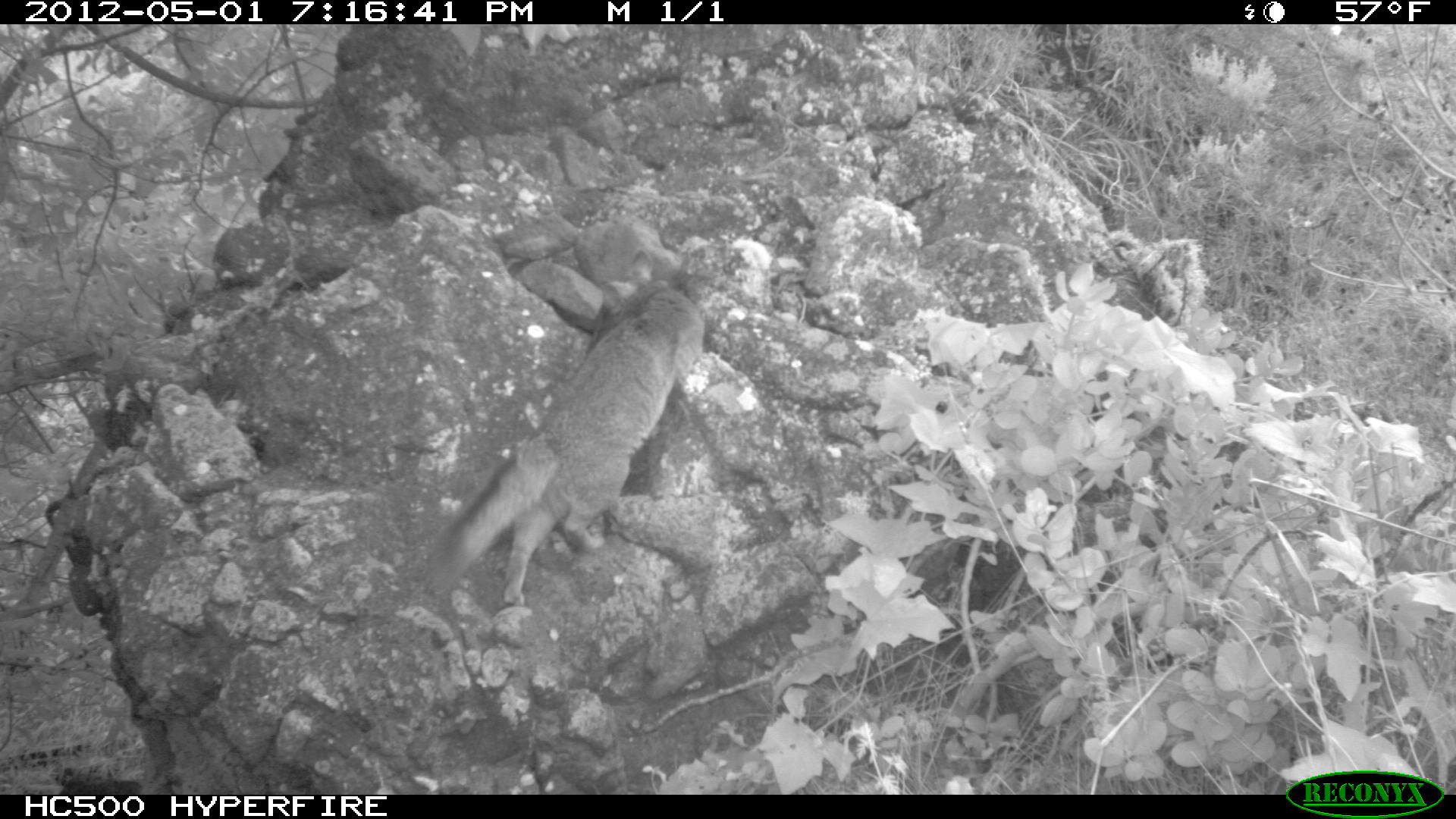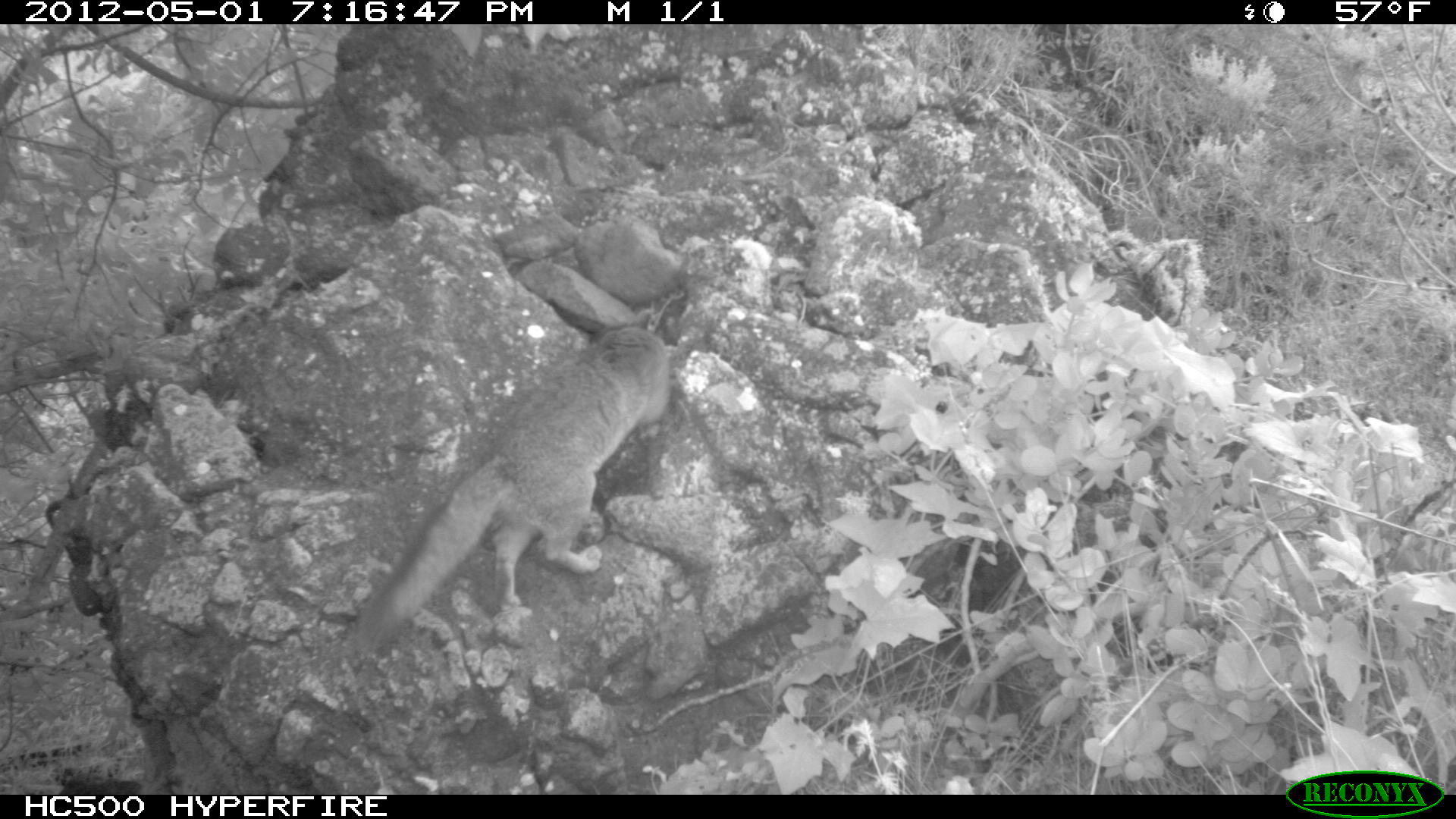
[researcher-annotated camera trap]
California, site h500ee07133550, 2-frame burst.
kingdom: Animalia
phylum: Chordata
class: Mammalia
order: Carnivora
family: Canidae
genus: Urocyon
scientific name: Urocyon littoralis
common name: island fox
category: fox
Fox (island fox) (Urocyon littoralis).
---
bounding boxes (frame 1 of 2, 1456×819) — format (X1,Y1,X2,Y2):
fox: (426,248,702,608)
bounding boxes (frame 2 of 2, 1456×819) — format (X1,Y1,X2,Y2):
fox: (354,312,670,651)